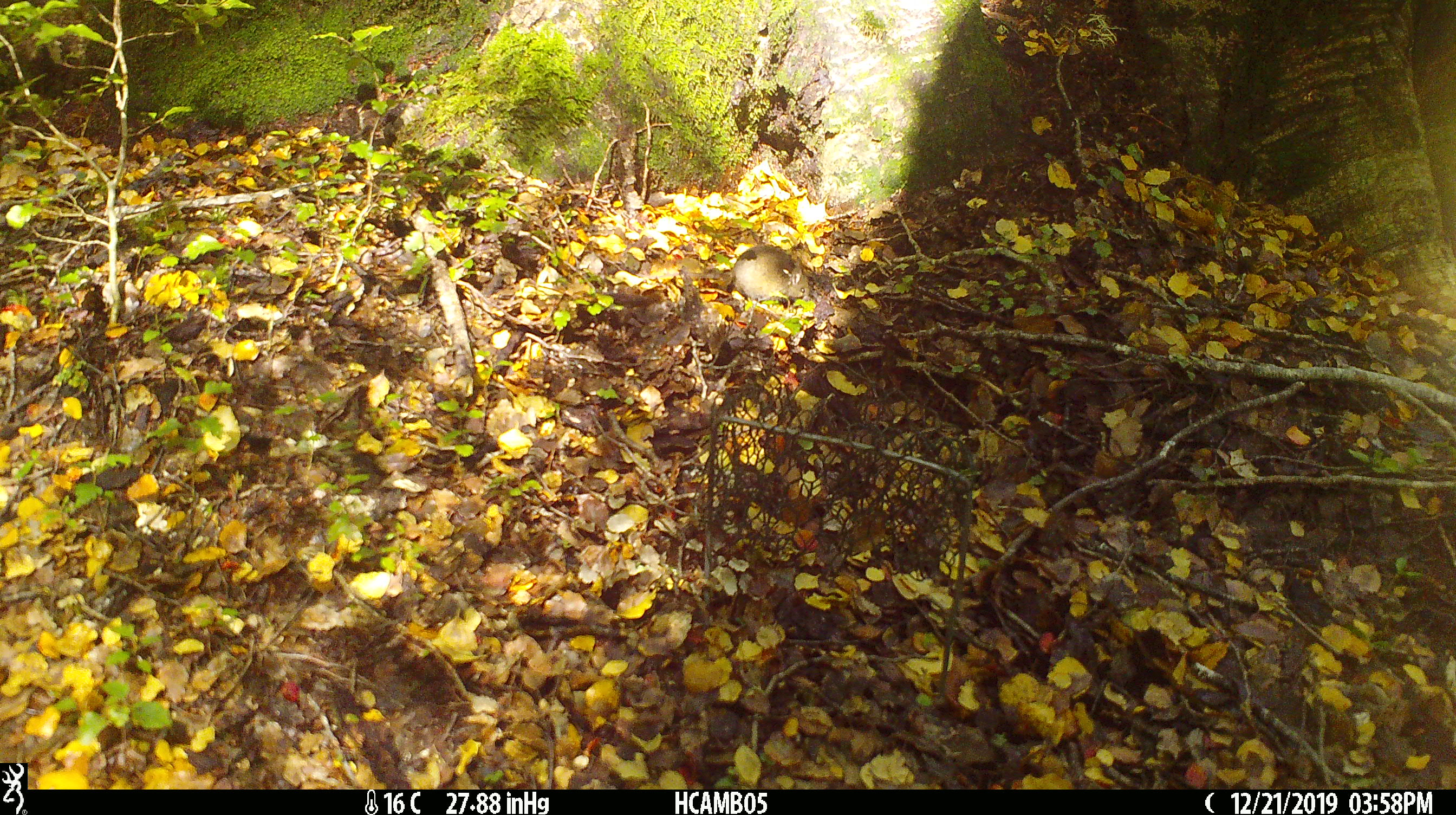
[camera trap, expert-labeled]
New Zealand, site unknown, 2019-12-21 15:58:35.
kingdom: Animalia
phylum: Chordata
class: Mammalia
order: Rodentia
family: Muridae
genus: Mus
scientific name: Mus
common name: mouse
Mouse (Mus).